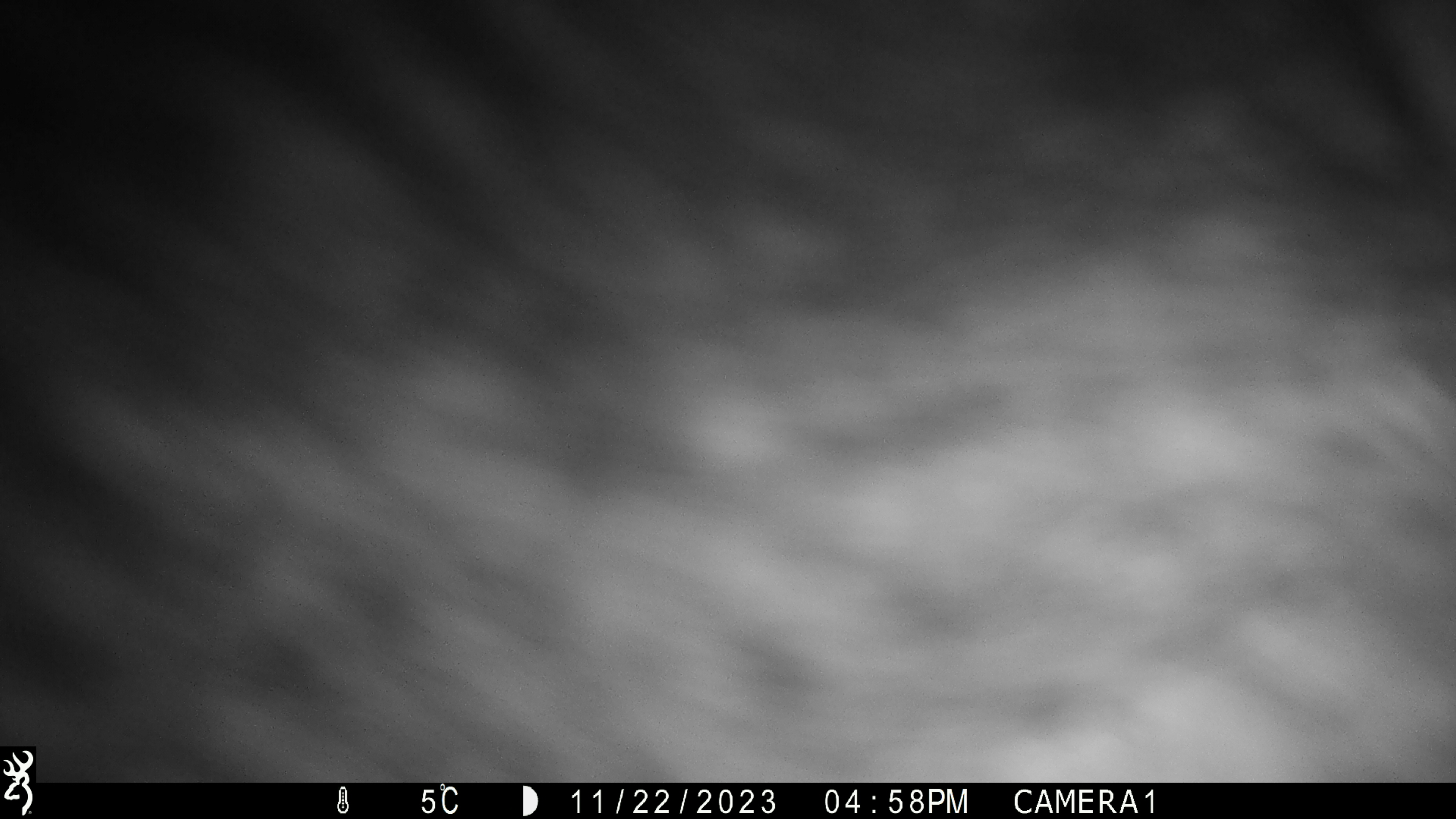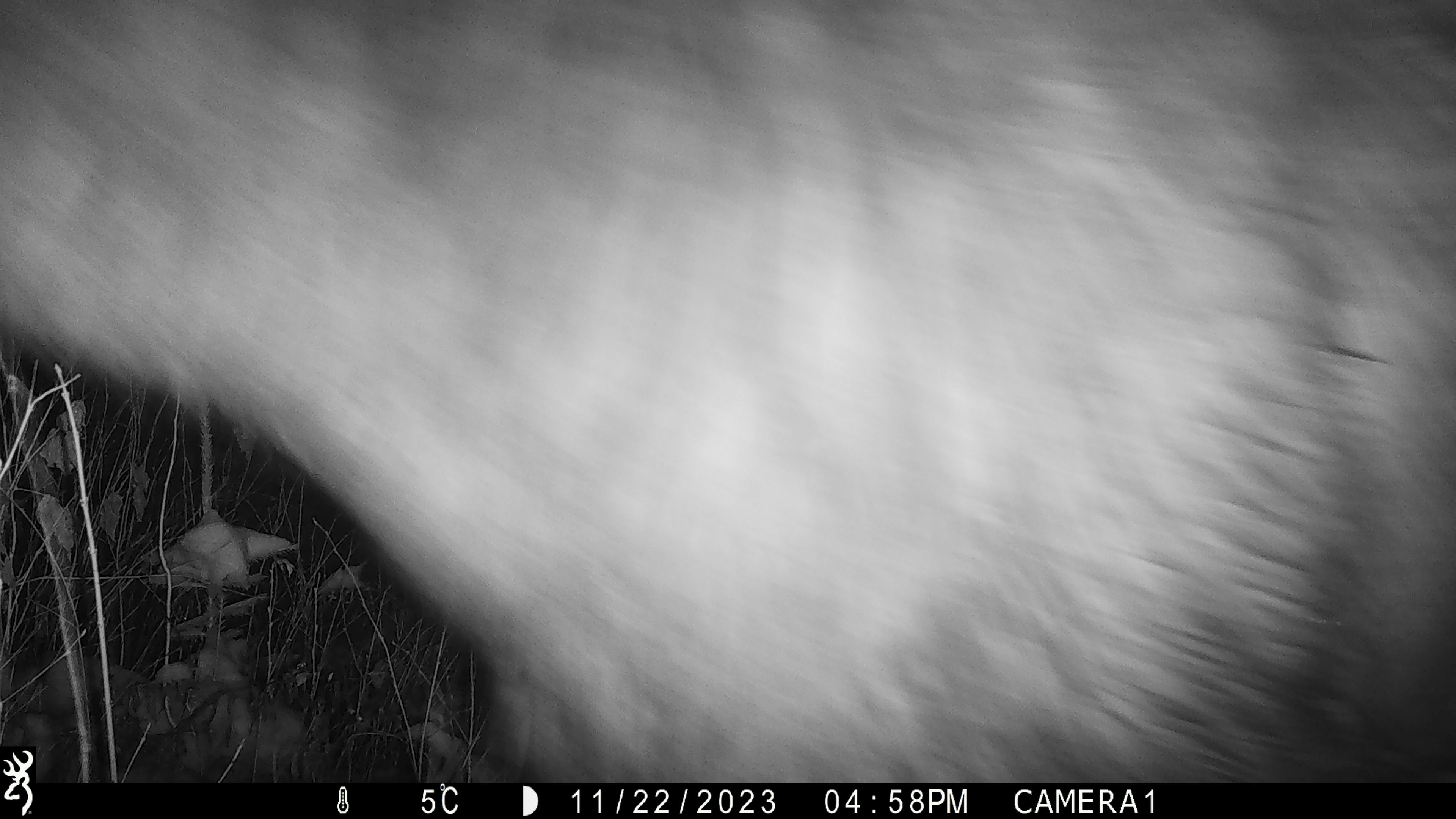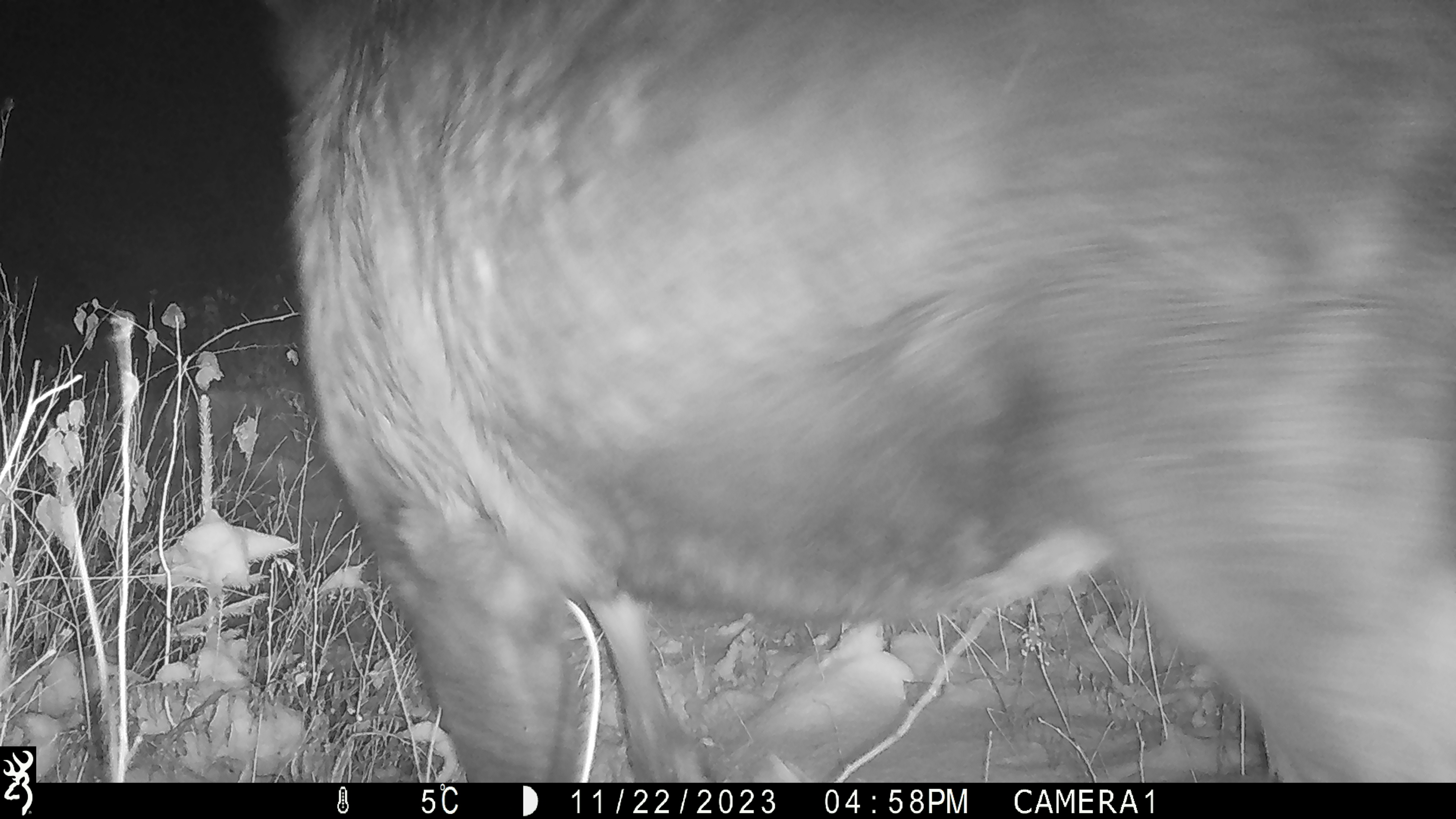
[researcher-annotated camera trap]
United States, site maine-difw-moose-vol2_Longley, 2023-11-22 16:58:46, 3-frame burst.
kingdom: Animalia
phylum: Chordata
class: Mammalia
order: Artiodactyla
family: Cervidae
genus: Alces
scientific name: Alces alces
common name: moose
Moose (Alces alces).